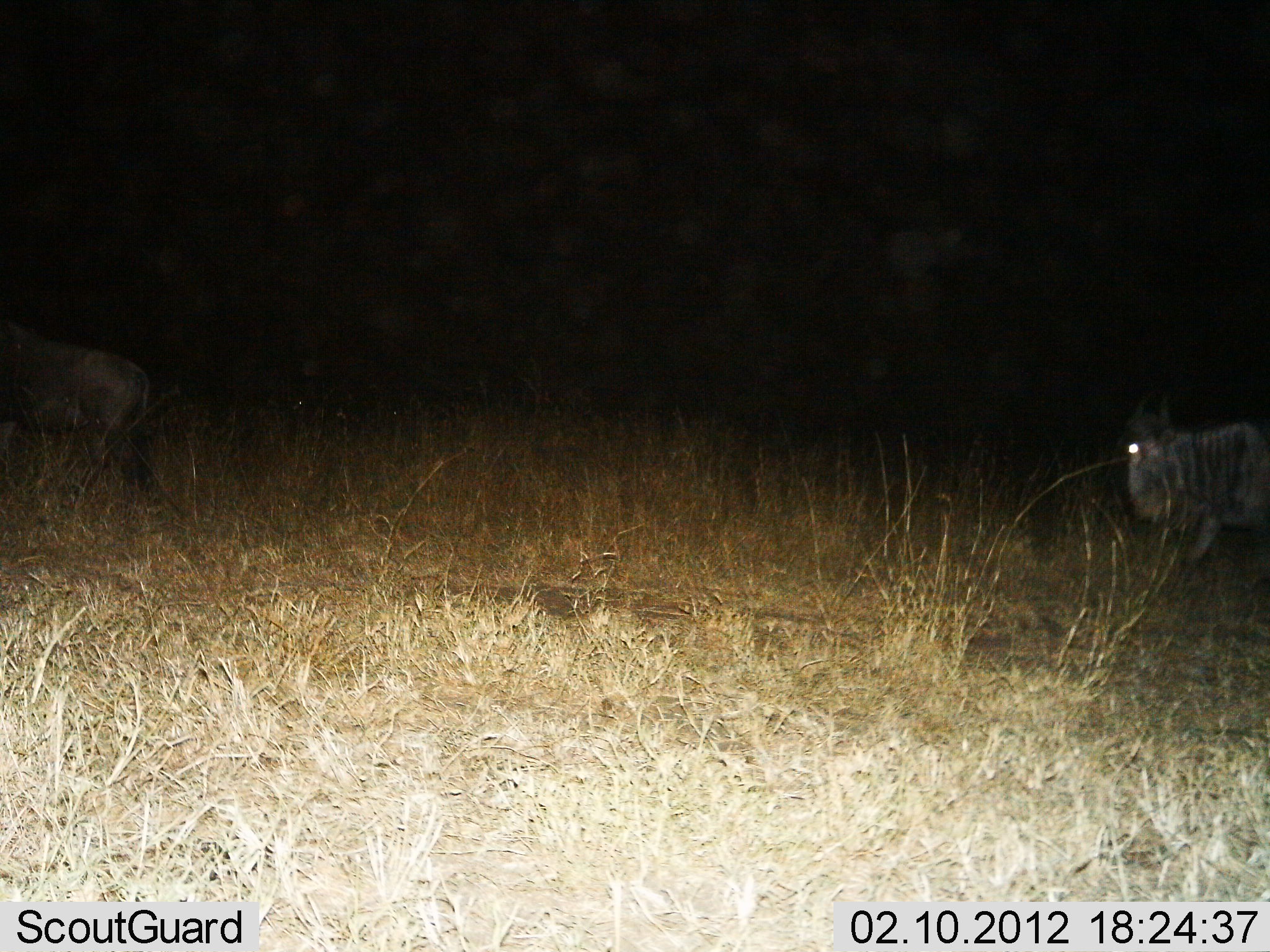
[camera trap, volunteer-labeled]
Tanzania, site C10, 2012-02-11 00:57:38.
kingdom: Animalia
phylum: Chordata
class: Mammalia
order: Artiodactyla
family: Bovidae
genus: Connochaetes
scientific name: Connochaetes taurinus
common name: blue wildebeest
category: wildebeest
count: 2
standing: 12%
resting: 0%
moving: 88%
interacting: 0%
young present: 0%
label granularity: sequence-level